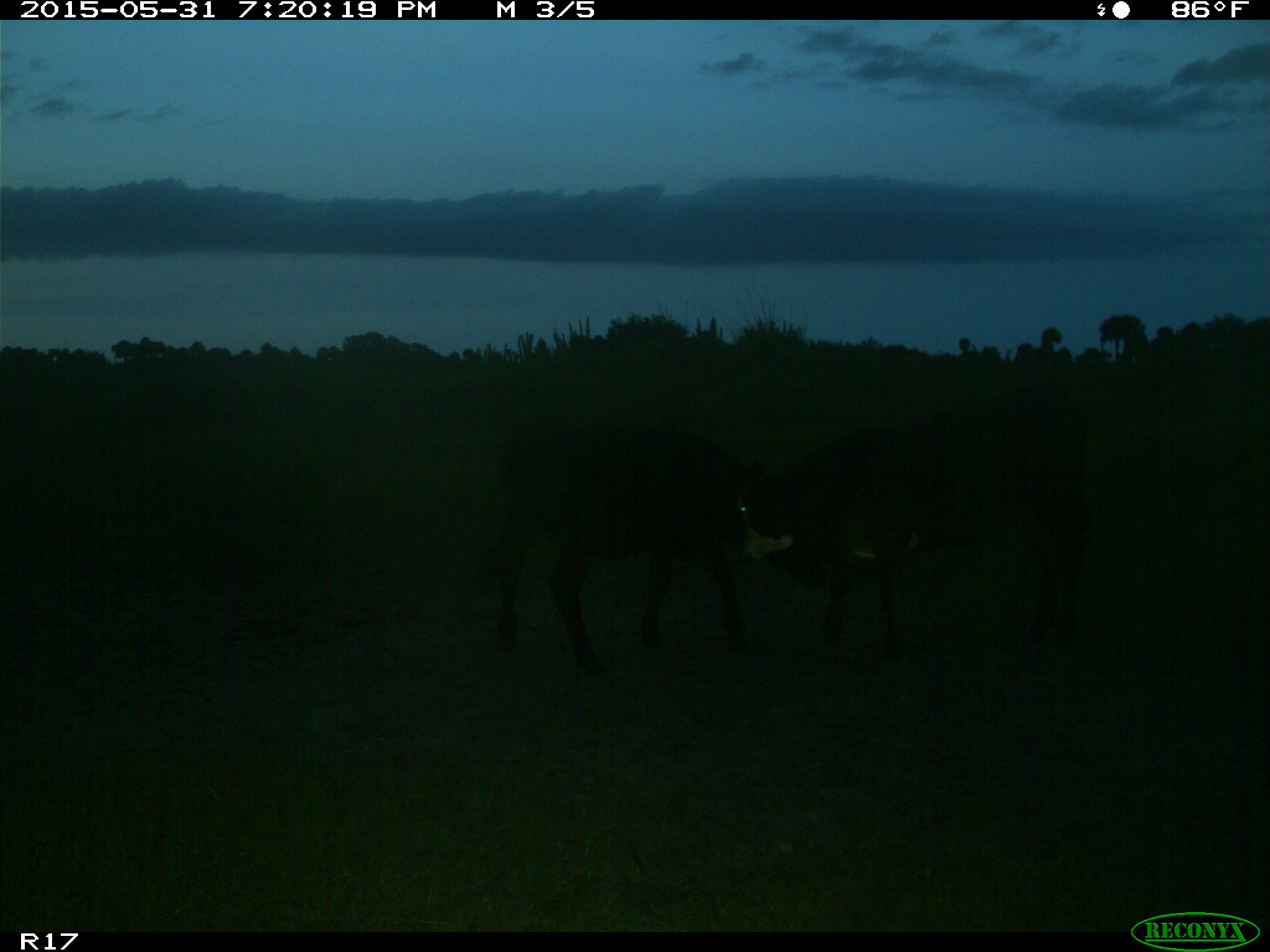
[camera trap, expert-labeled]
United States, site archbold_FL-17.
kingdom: Animalia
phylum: Chordata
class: Mammalia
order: Artiodactyla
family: Bovidae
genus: Bos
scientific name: Bos taurus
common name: domestic cow